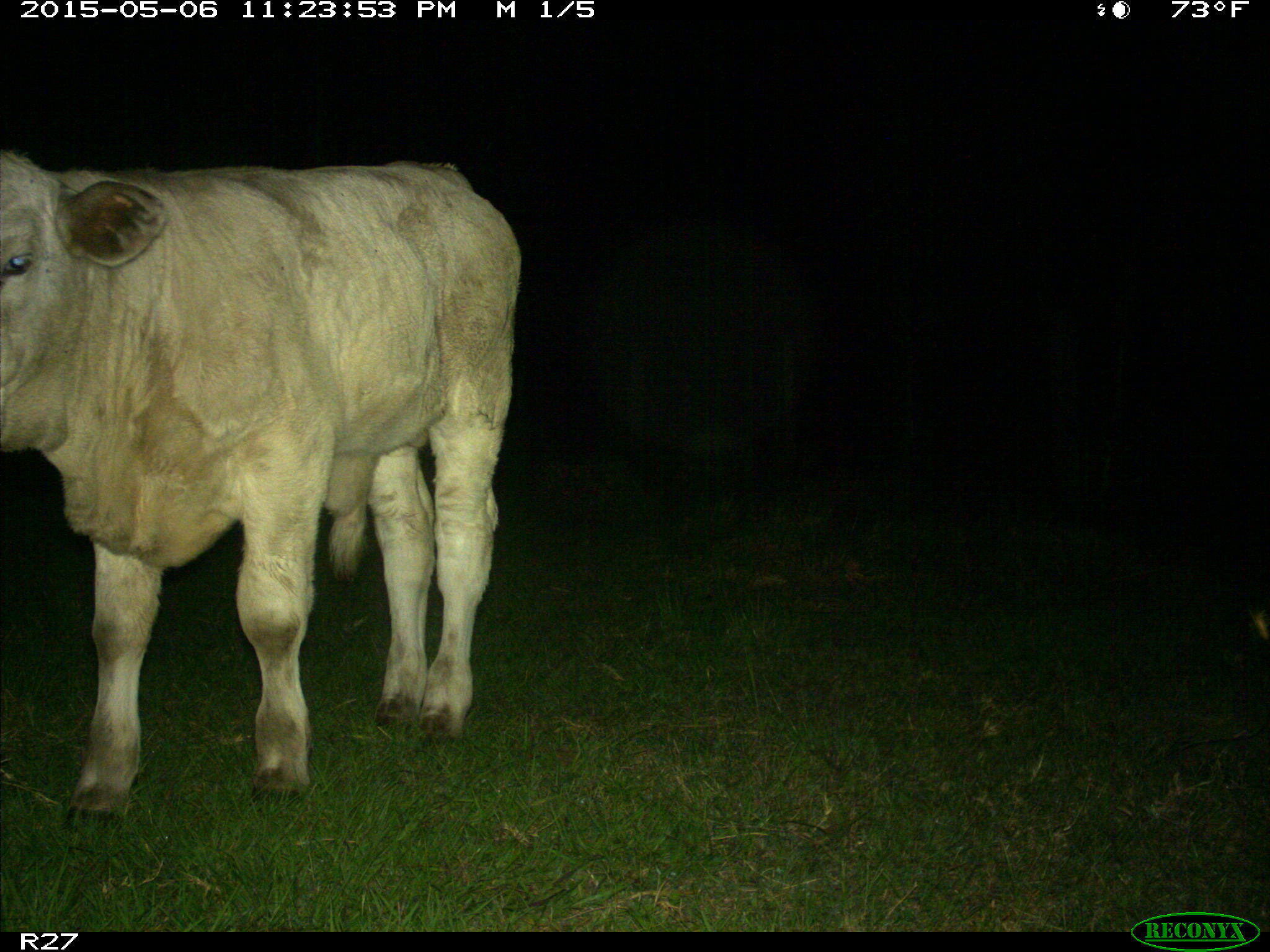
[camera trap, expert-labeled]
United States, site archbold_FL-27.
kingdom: Animalia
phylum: Chordata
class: Mammalia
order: Artiodactyla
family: Bovidae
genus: Bos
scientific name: Bos taurus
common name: domestic cow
Bos taurus (domestic cow).